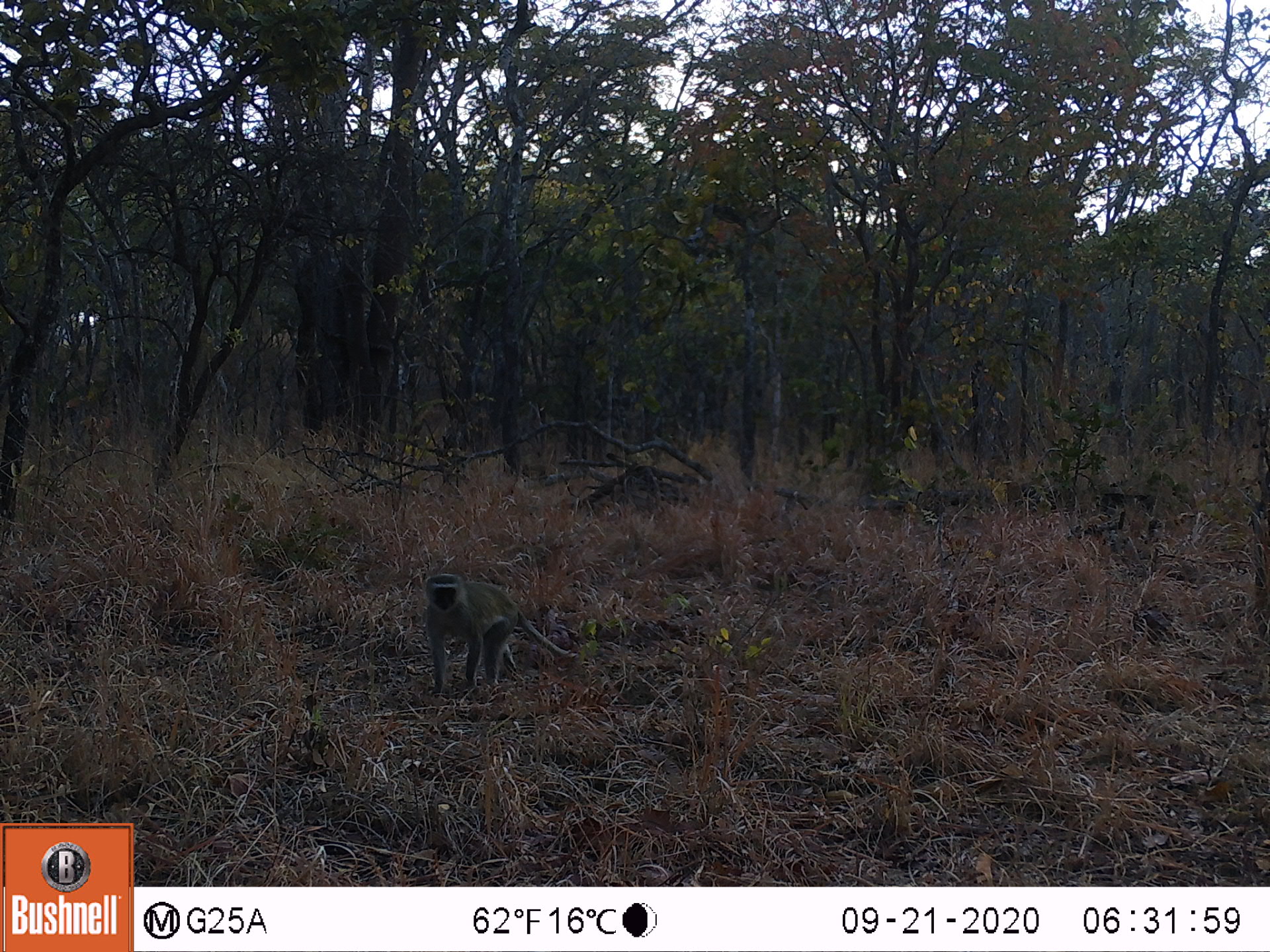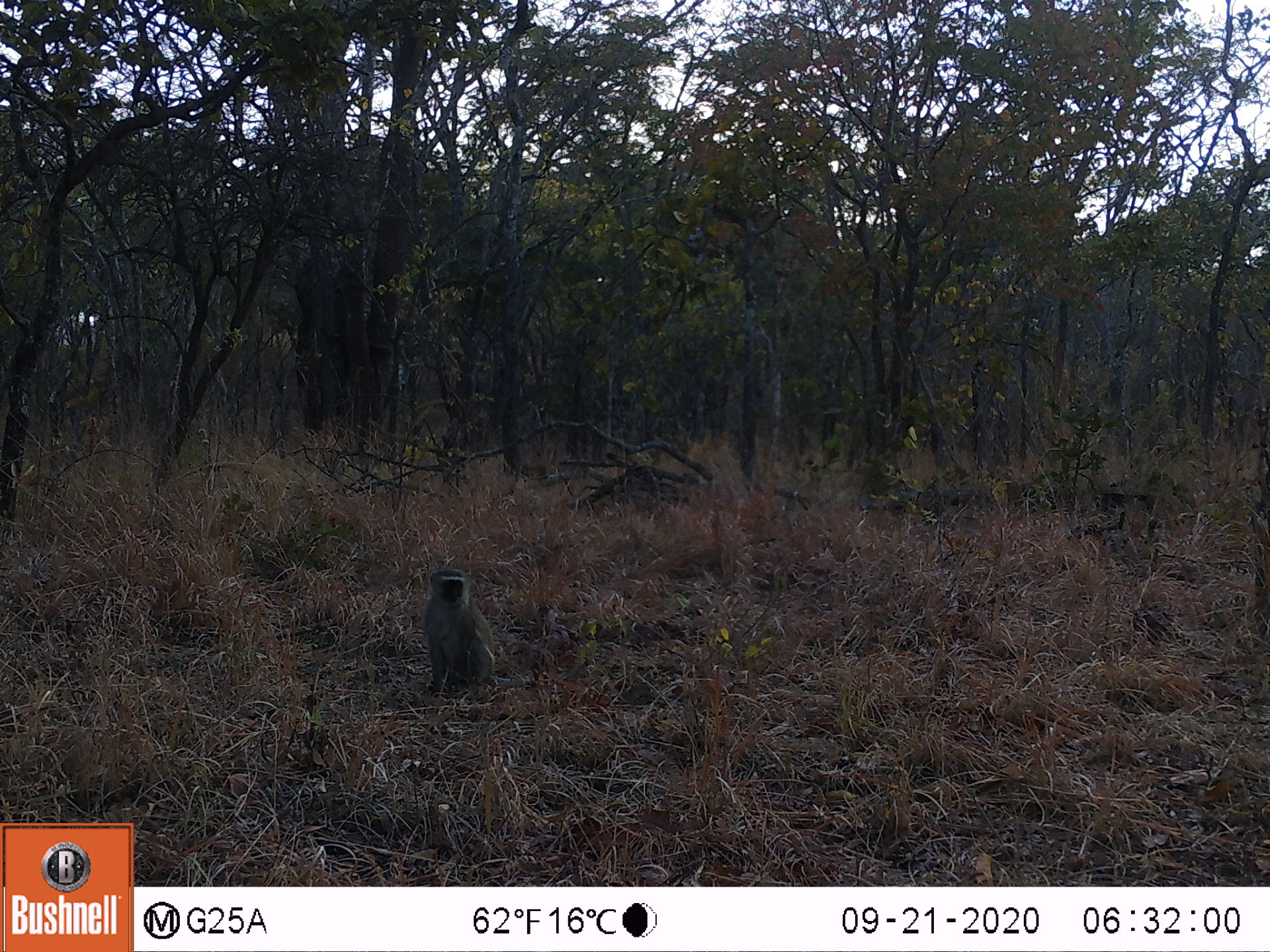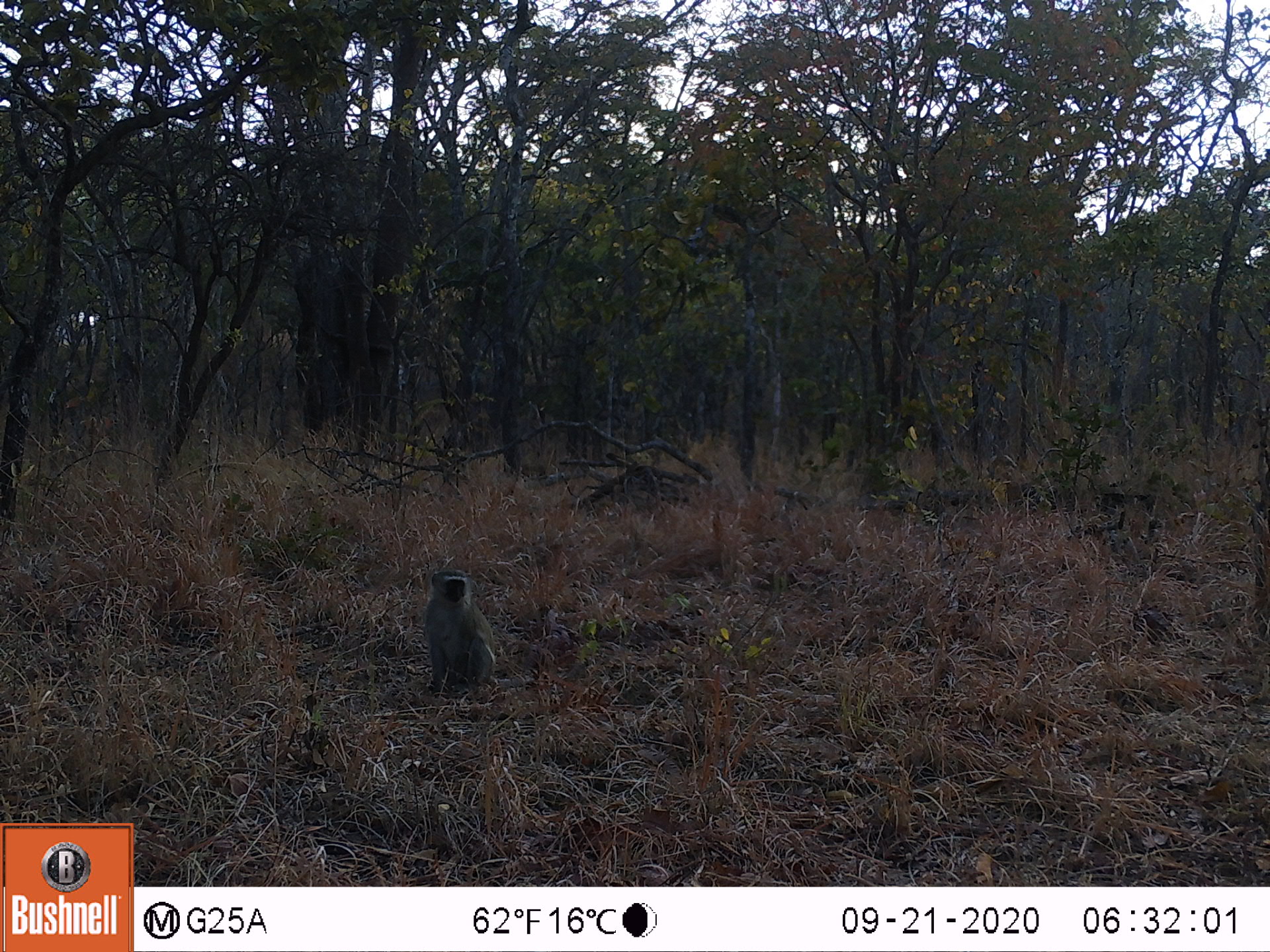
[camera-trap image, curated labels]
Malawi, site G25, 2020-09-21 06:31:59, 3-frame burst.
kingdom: Animalia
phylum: Chordata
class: Mammalia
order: Primates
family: Cercopithecidae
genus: Chlorocebus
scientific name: Chlorocebus pygerythrus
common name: vervet monkey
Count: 1.